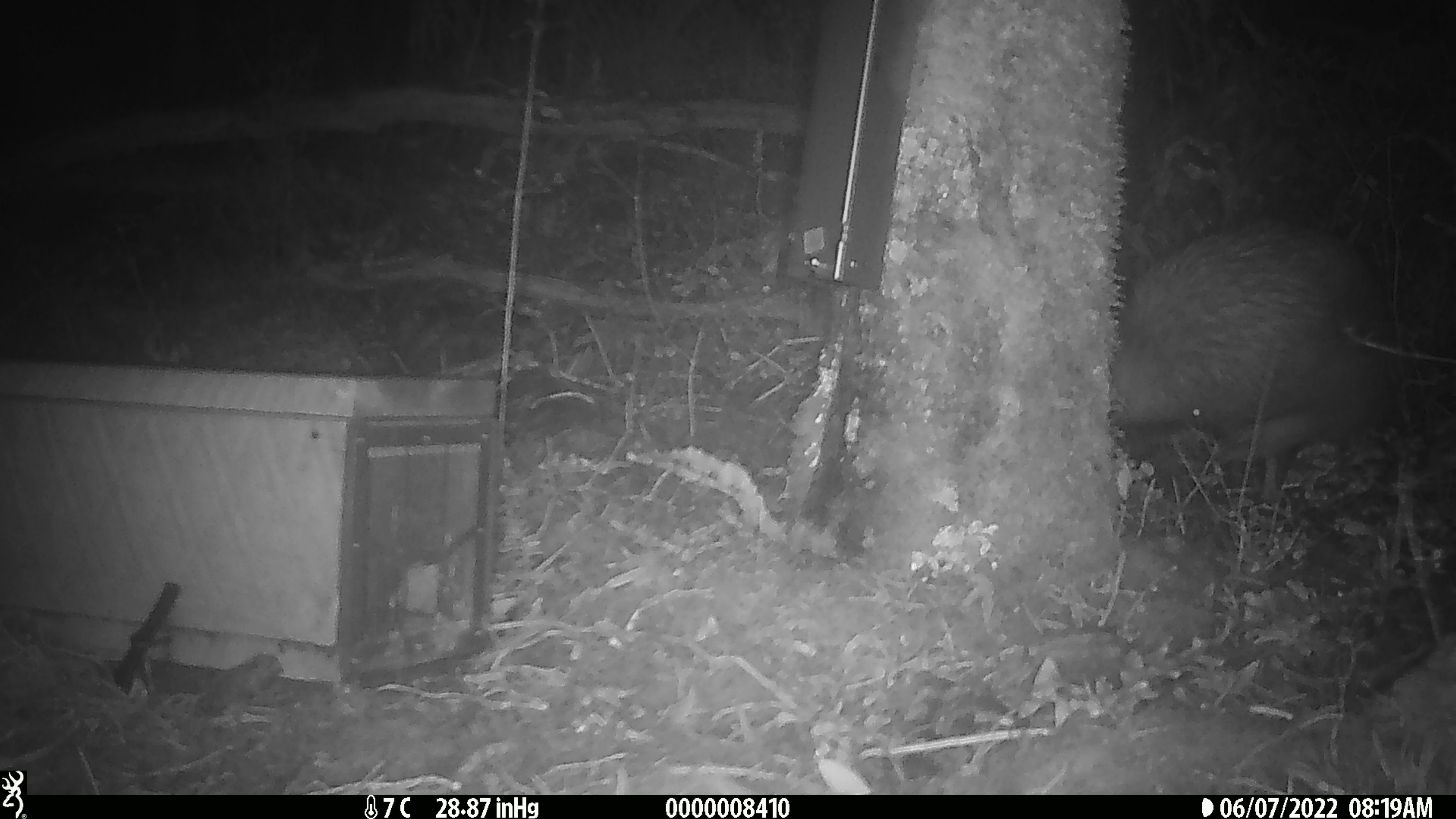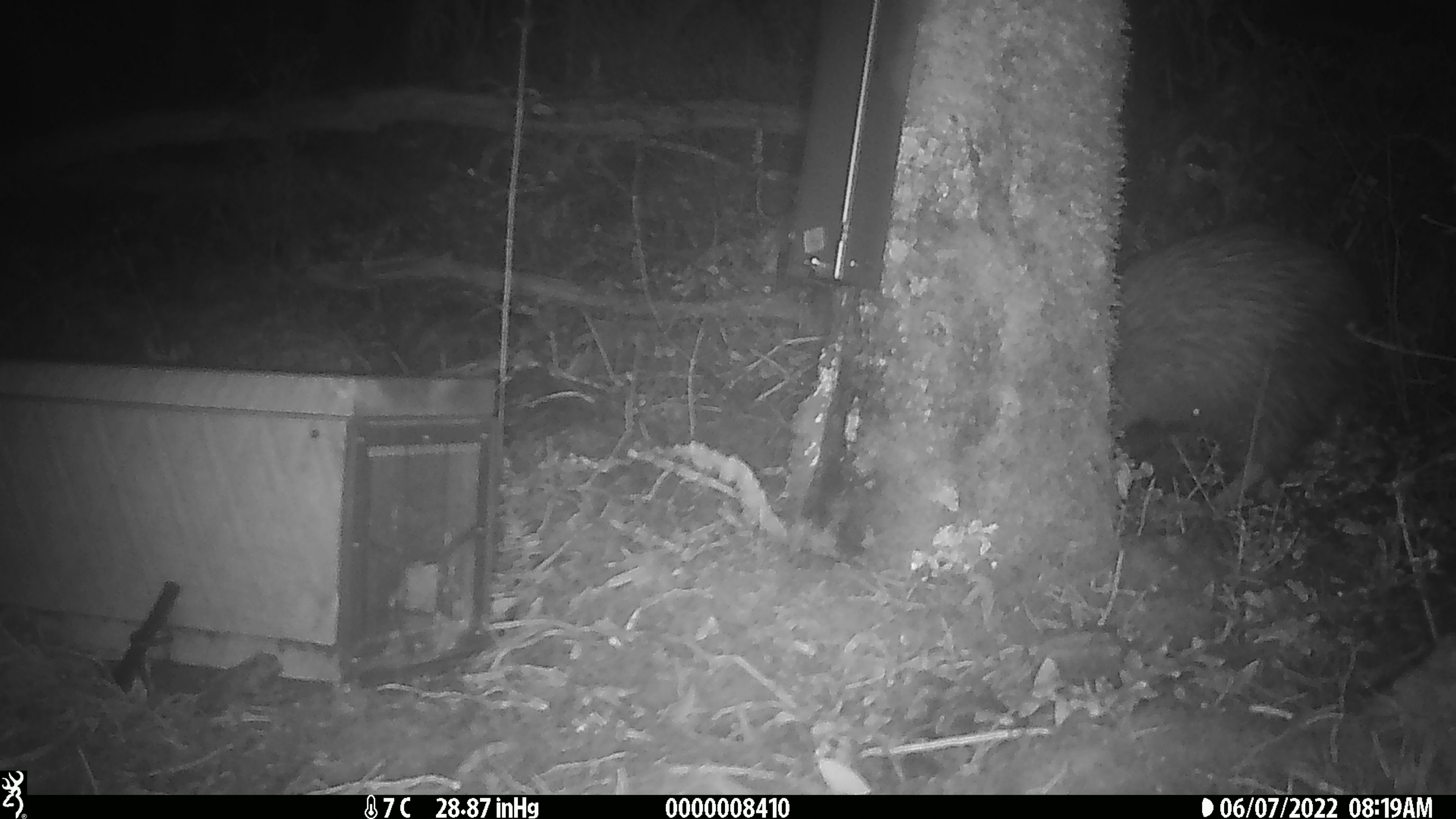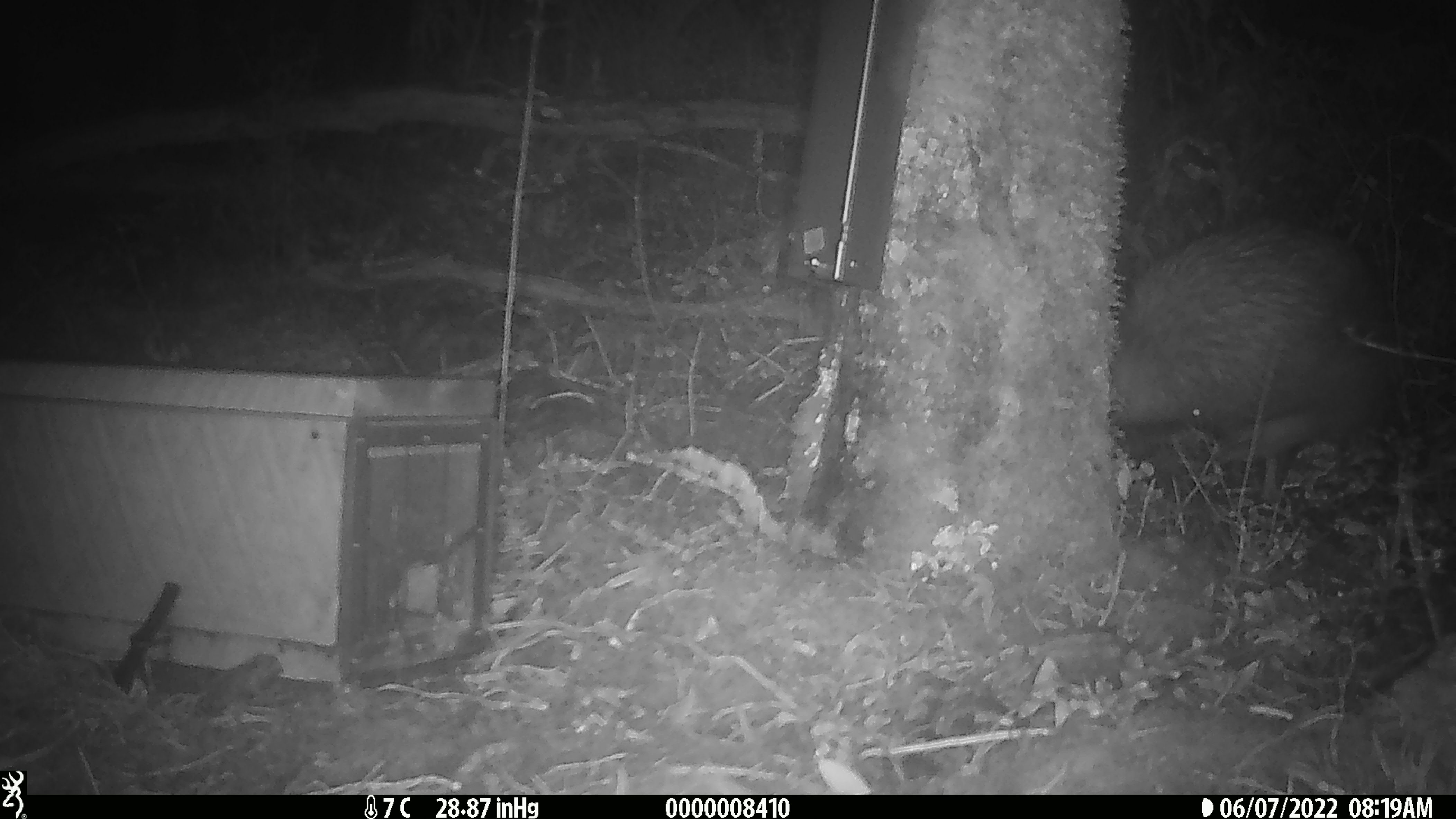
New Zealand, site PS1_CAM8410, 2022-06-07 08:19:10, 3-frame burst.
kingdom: Animalia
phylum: Chordata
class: Aves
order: Apterygiformes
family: Apterygidae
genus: Apteryx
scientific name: Apteryx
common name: kiwi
Kiwi (Apteryx).